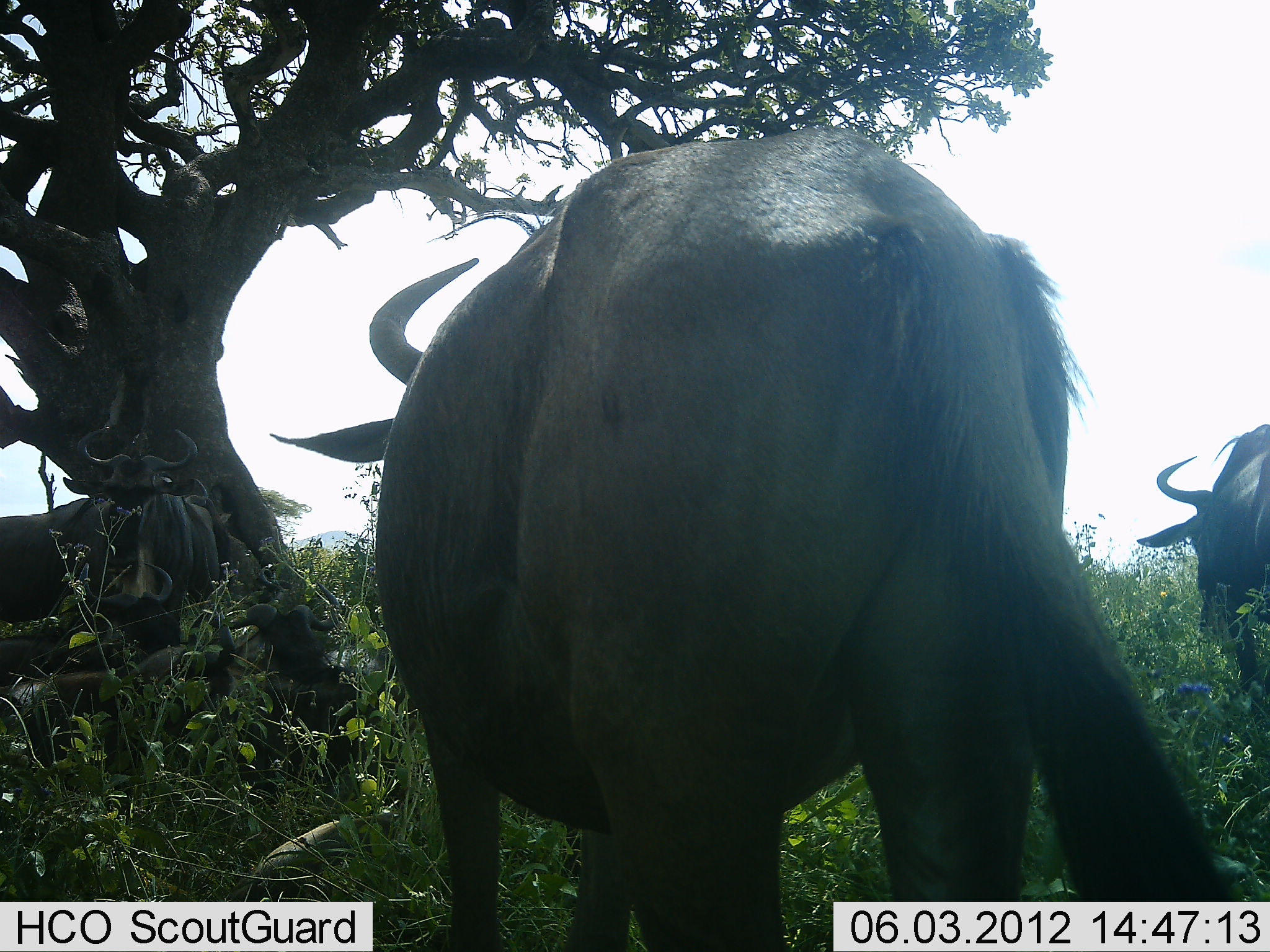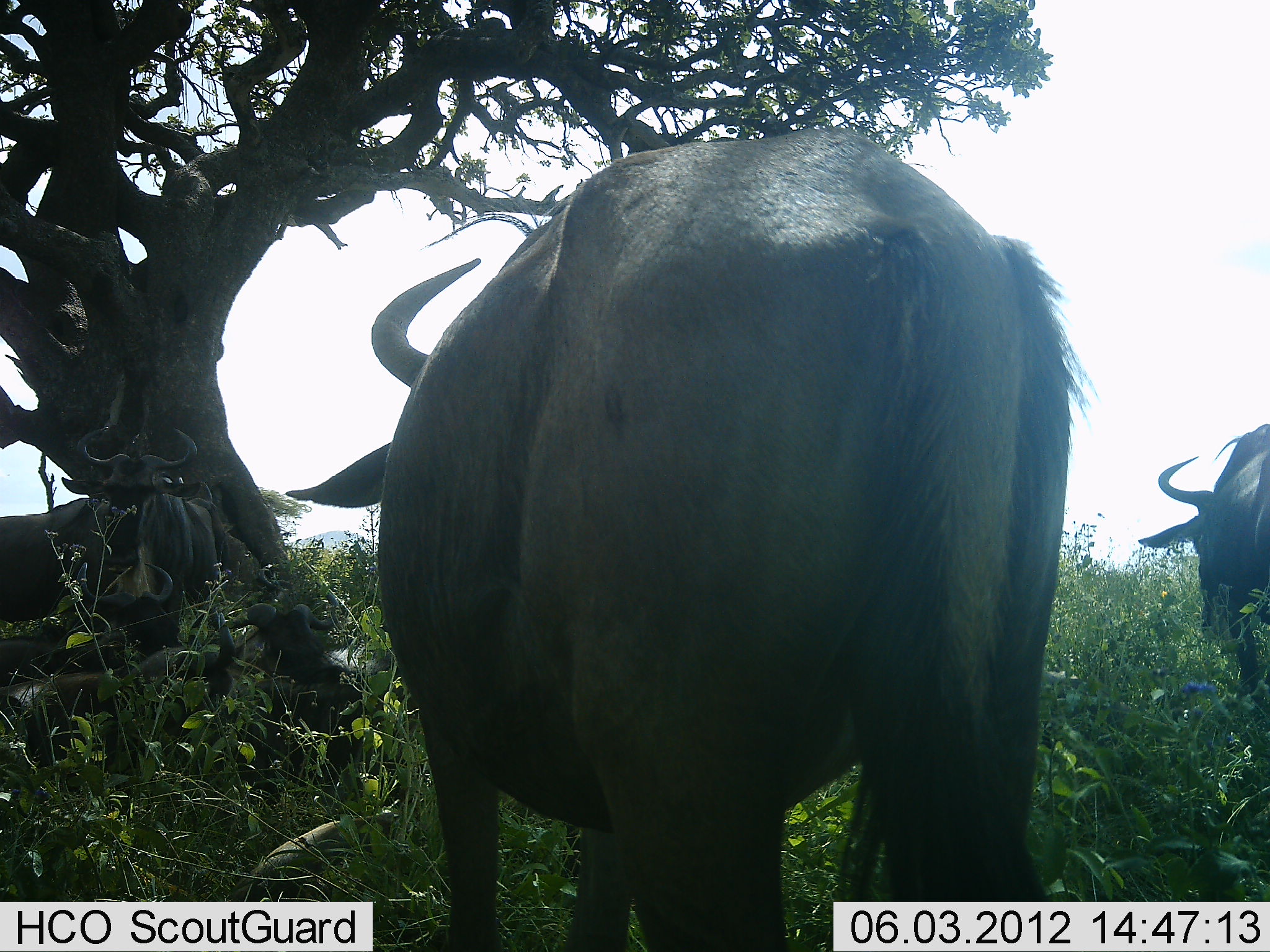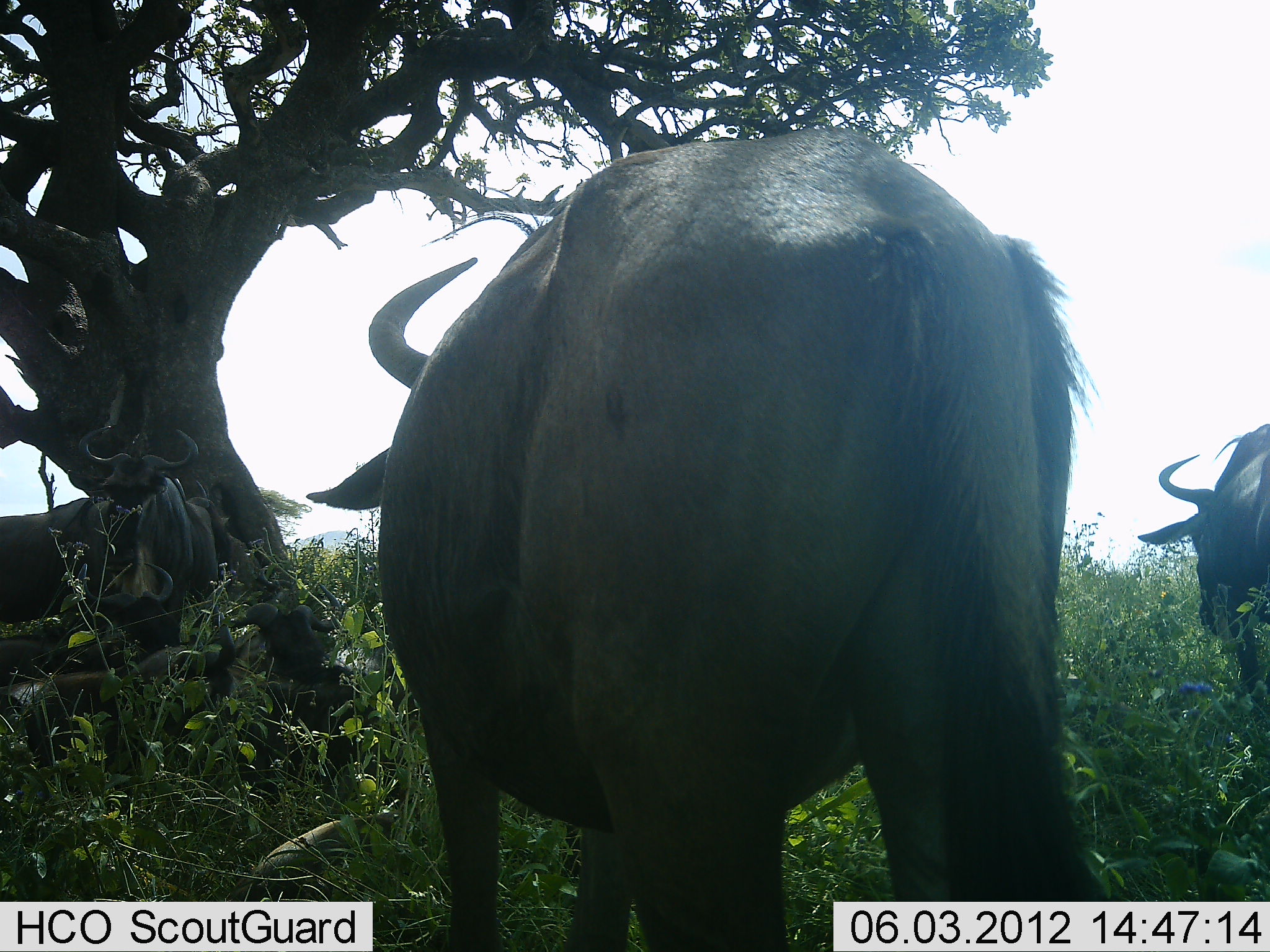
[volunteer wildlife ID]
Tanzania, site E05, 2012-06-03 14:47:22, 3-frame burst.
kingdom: Animalia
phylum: Chordata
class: Mammalia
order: Artiodactyla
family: Bovidae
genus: Connochaetes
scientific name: Connochaetes taurinus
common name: blue wildebeest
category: wildebeest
Wildebeest (blue wildebeest) (Connochaetes taurinus), count 3. Behavior (volunteer vote fractions): standing 70%, resting 50%, moving 0%, interacting 0%. Young present (vote fraction): 0%. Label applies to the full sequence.